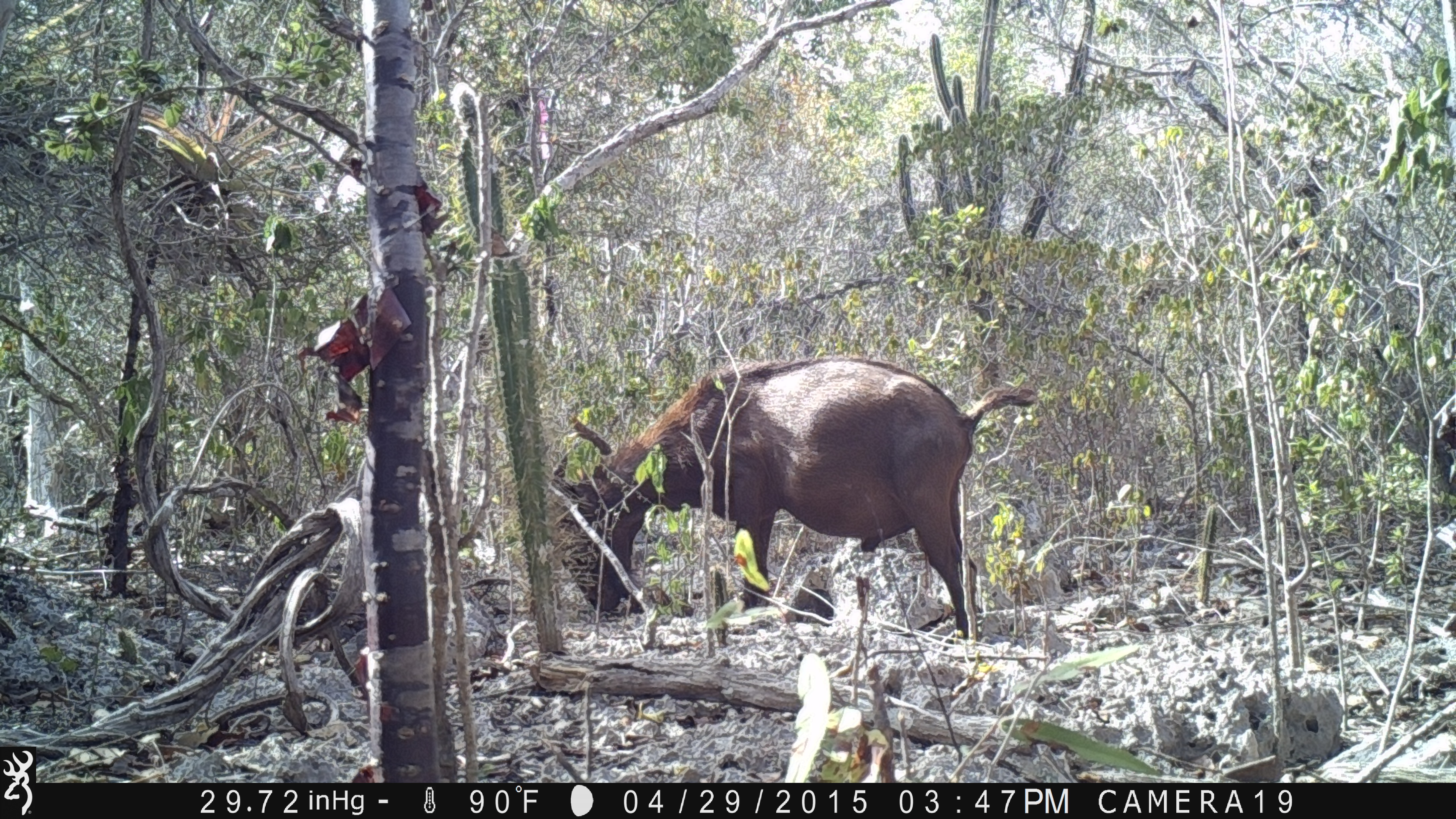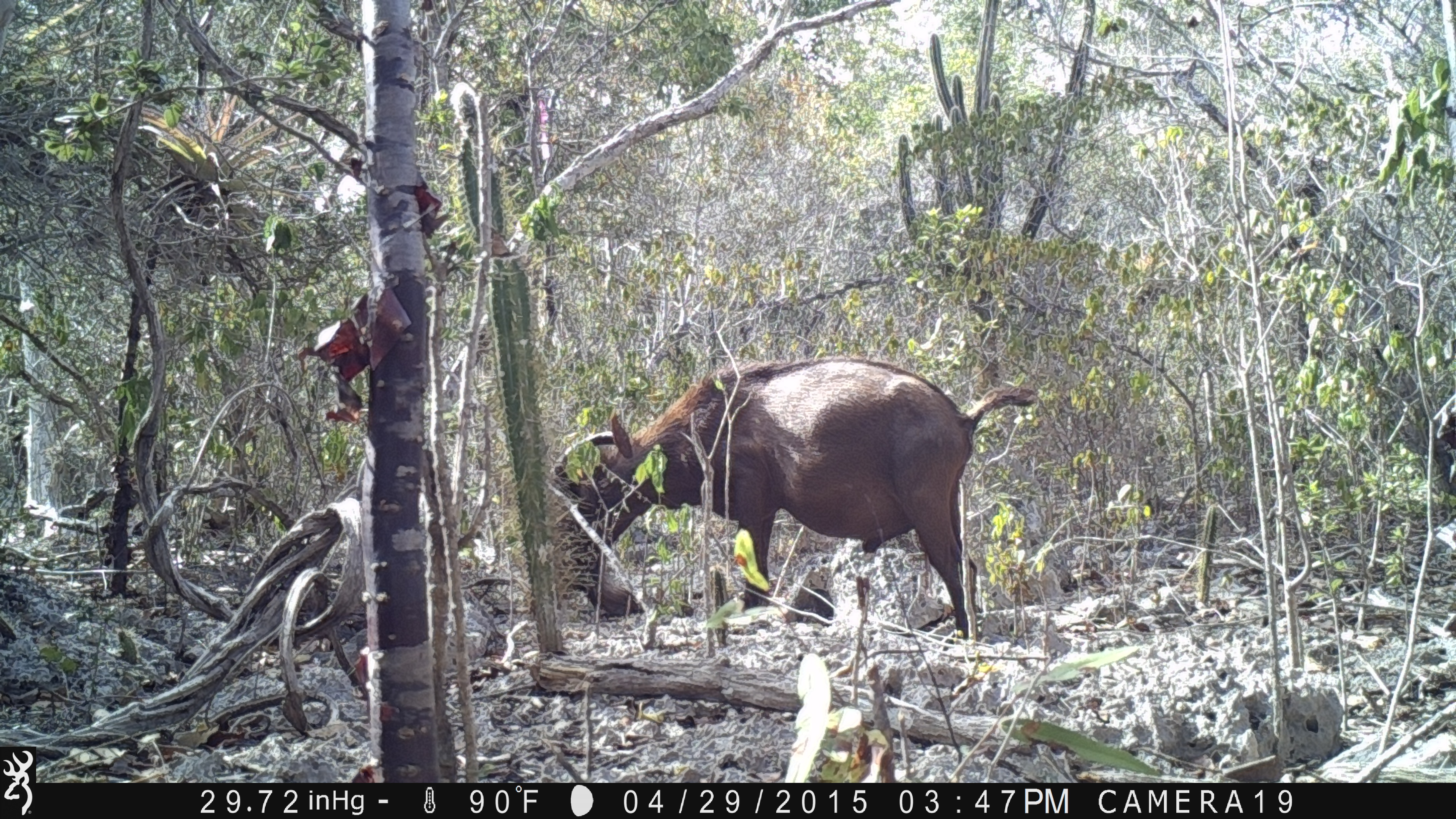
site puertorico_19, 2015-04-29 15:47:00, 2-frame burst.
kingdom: Animalia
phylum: Chordata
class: Mammalia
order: Artiodactyla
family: Bovidae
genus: Capra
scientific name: Capra hircus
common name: goat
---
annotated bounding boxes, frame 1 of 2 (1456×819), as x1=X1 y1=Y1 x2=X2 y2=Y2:
goat: x1=551 y1=355 x2=1037 y2=646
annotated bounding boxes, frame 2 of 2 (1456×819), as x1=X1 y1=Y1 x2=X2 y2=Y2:
goat: x1=555 y1=354 x2=1036 y2=648